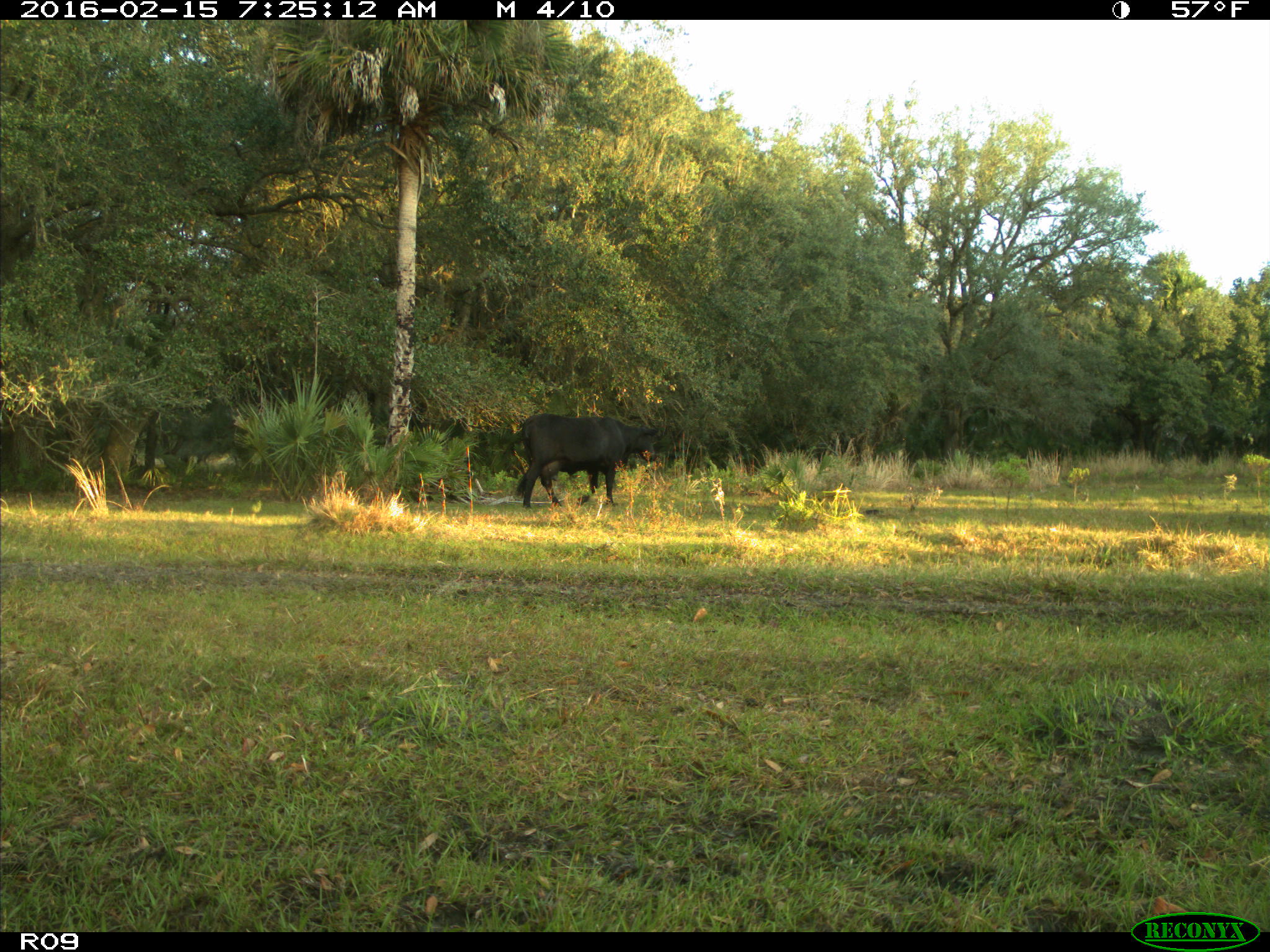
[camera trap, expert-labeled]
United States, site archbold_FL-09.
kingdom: Animalia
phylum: Chordata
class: Mammalia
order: Artiodactyla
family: Bovidae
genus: Bos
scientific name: Bos taurus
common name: domestic cow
Bos taurus (domestic cow).